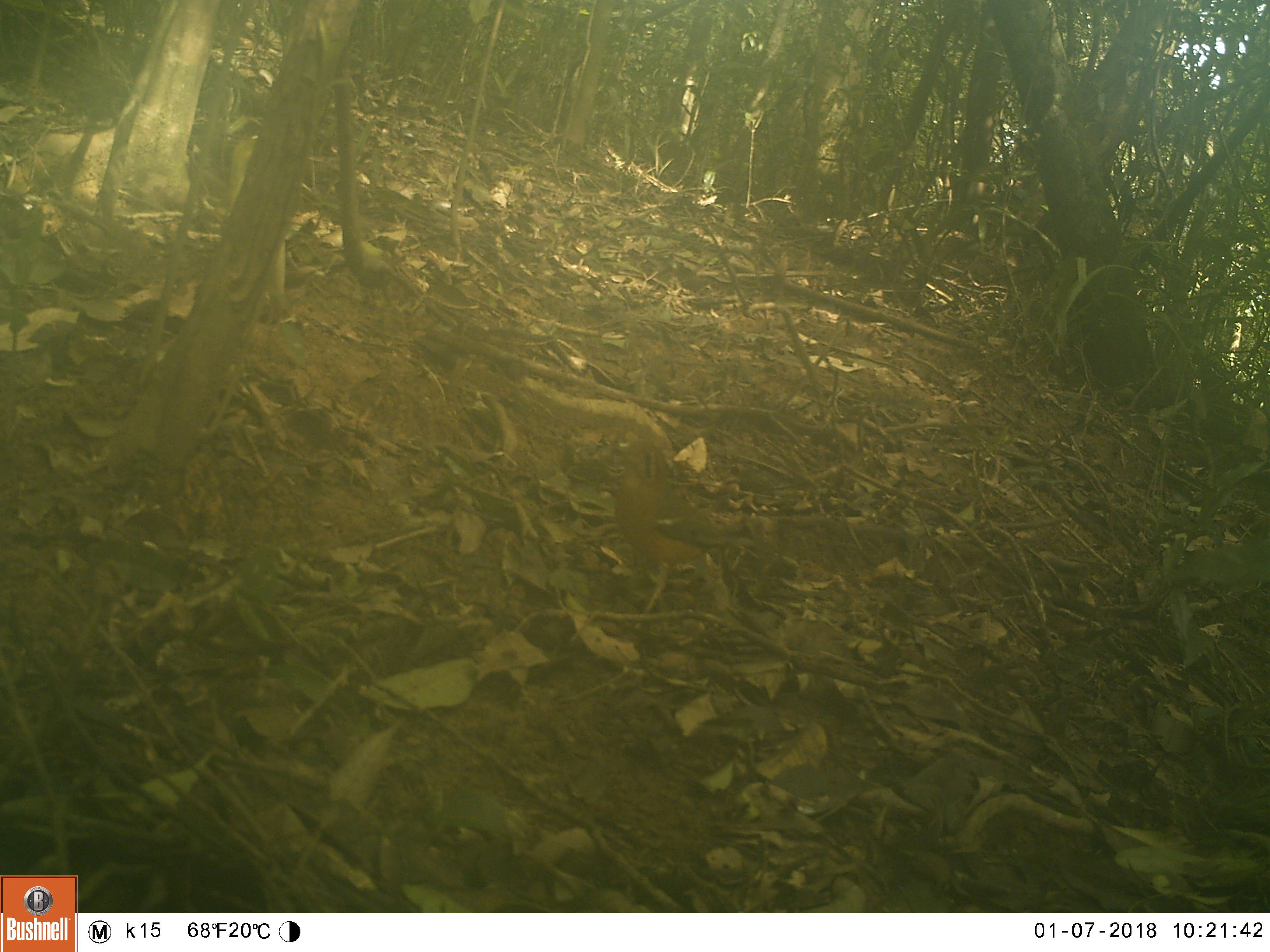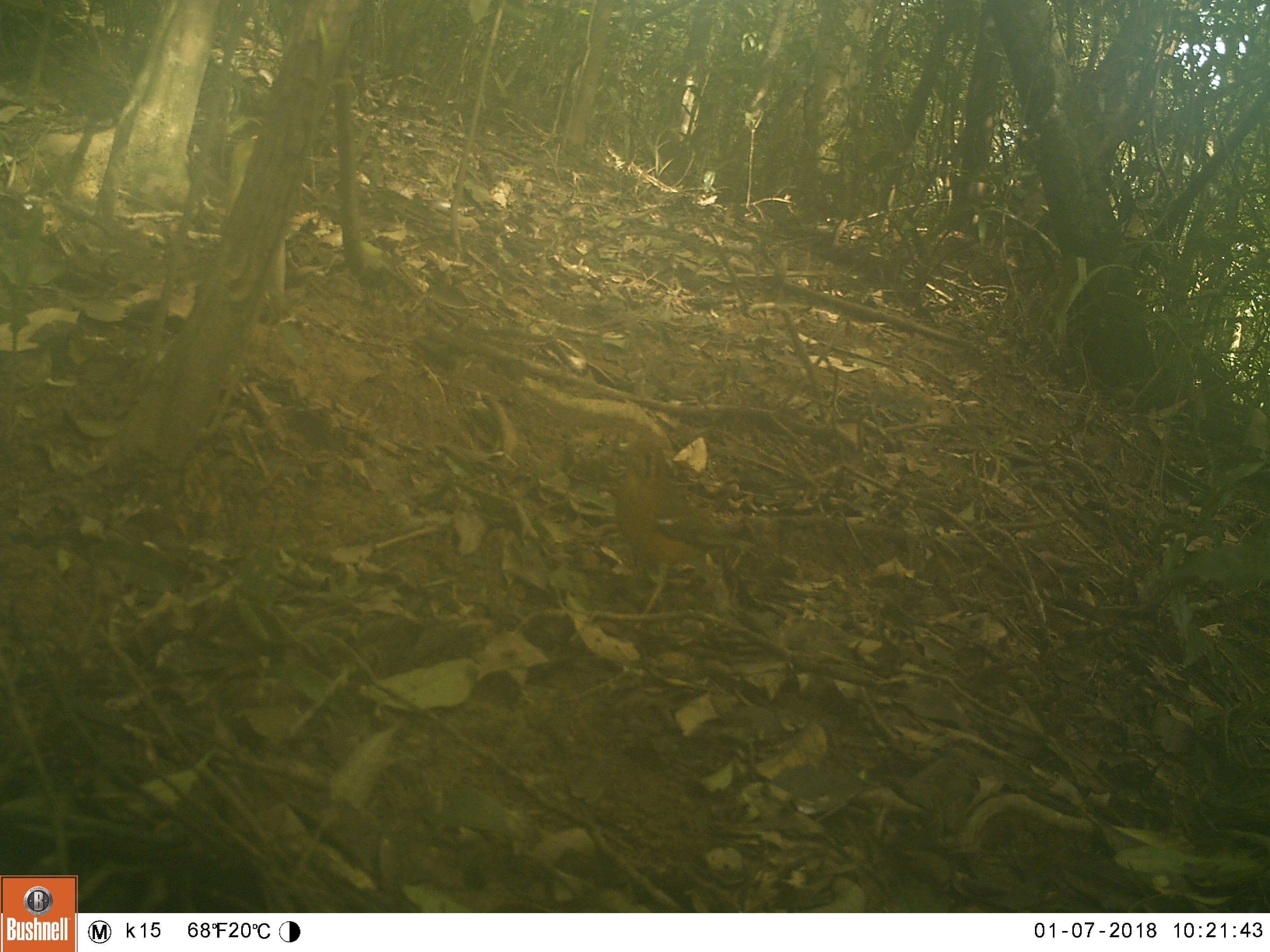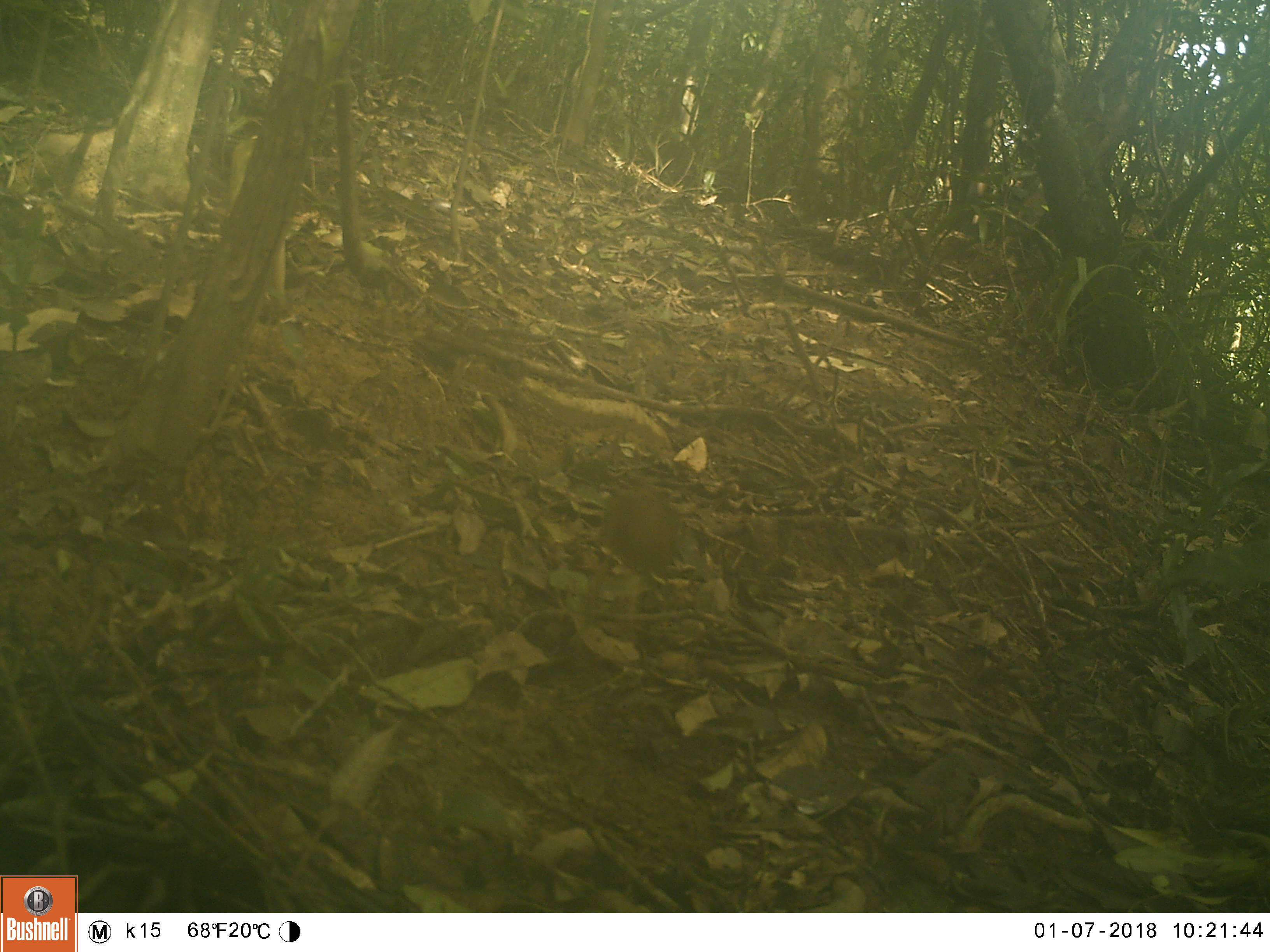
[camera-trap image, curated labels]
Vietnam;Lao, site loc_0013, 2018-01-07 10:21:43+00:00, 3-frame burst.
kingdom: Animalia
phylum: Chordata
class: Aves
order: Passeriformes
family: Turdidae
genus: Geokichla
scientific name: Geokichla citrina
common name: orange-headed thrush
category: orange headed thrush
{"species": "orange headed thrush (orange-headed thrush) (Geokichla citrina)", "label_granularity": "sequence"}